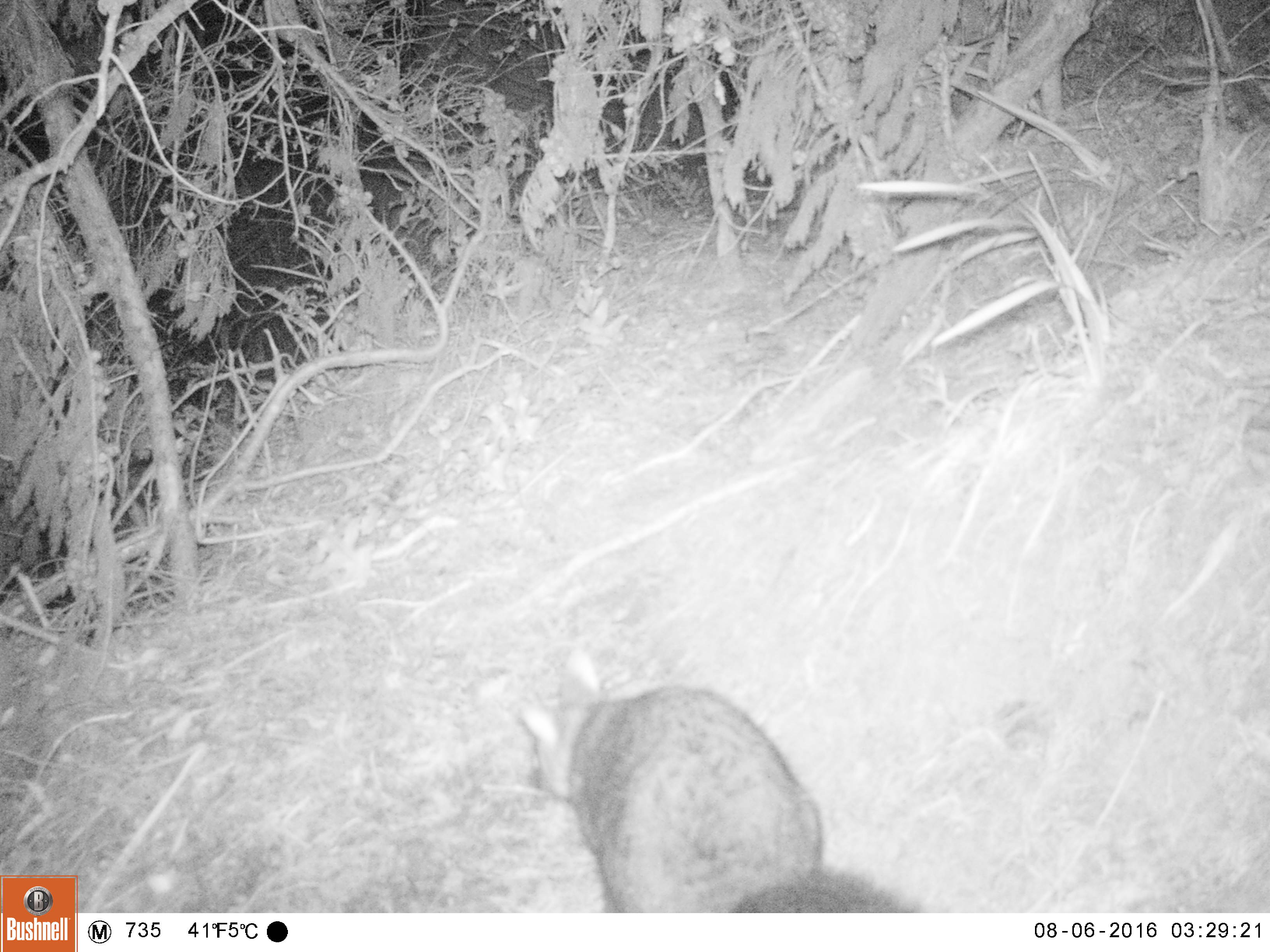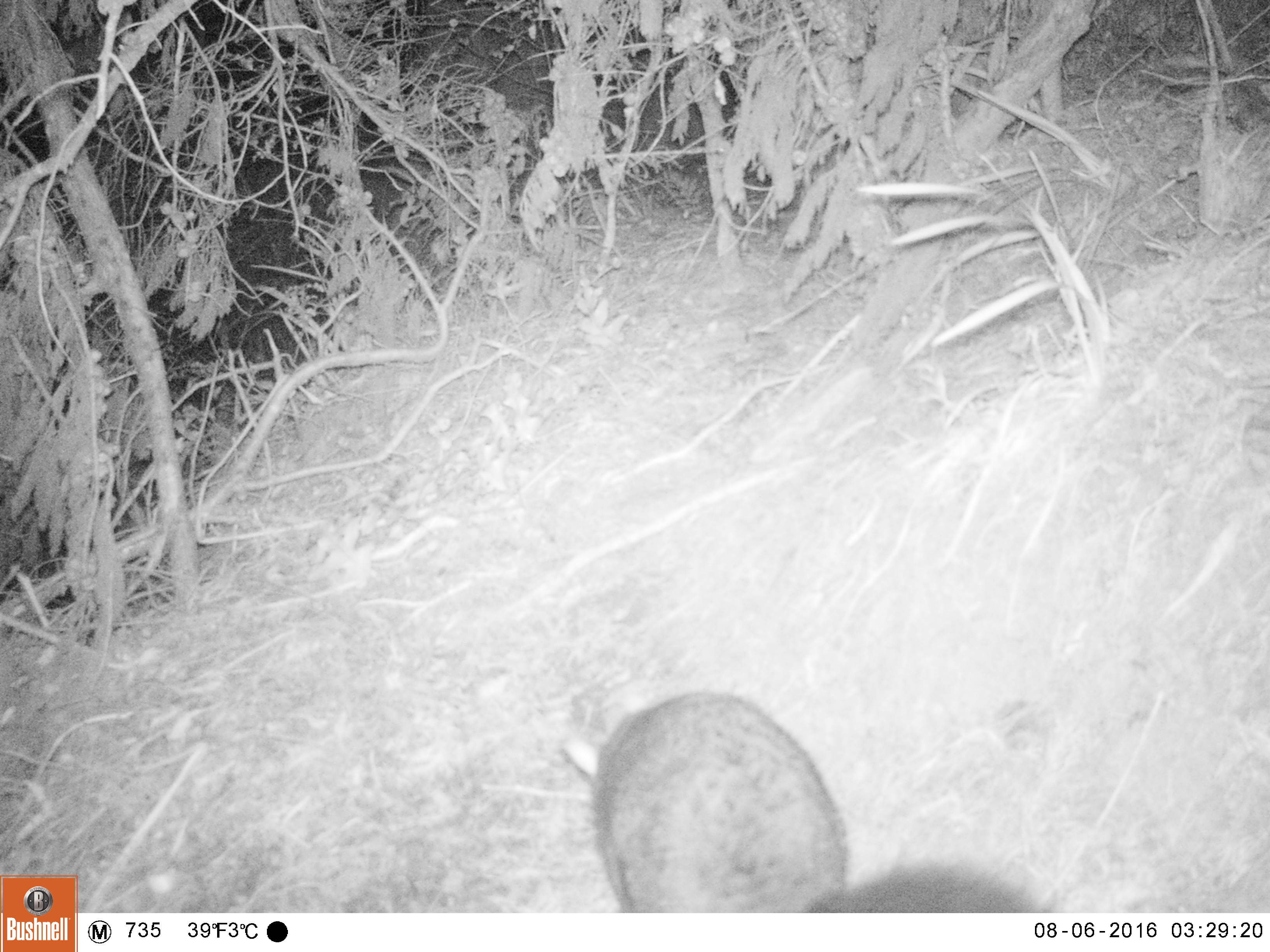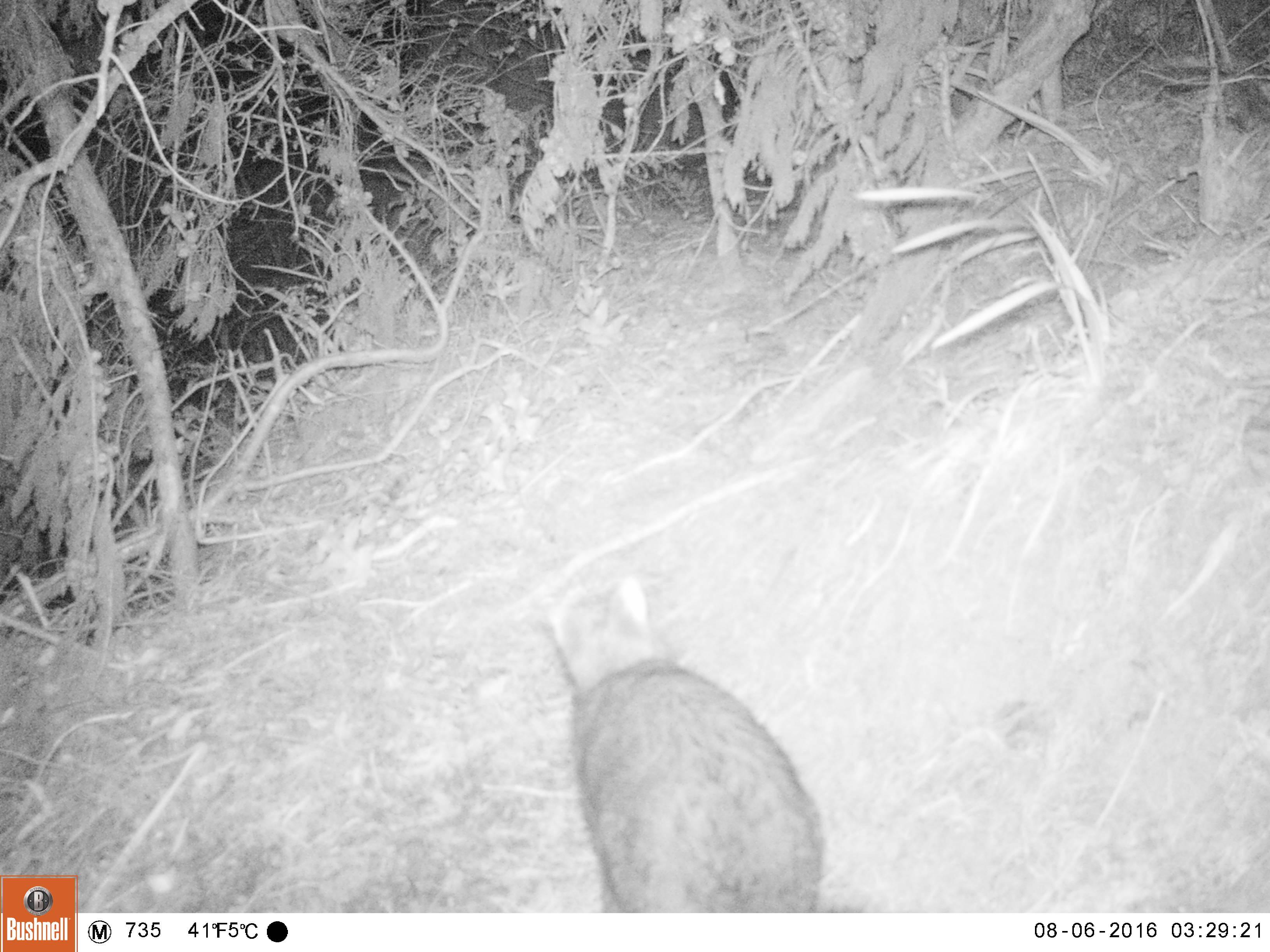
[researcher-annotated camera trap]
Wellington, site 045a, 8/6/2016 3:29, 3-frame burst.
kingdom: Animalia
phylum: Chordata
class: Mammalia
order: Didelphimorphia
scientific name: Didelphimorphia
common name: possum